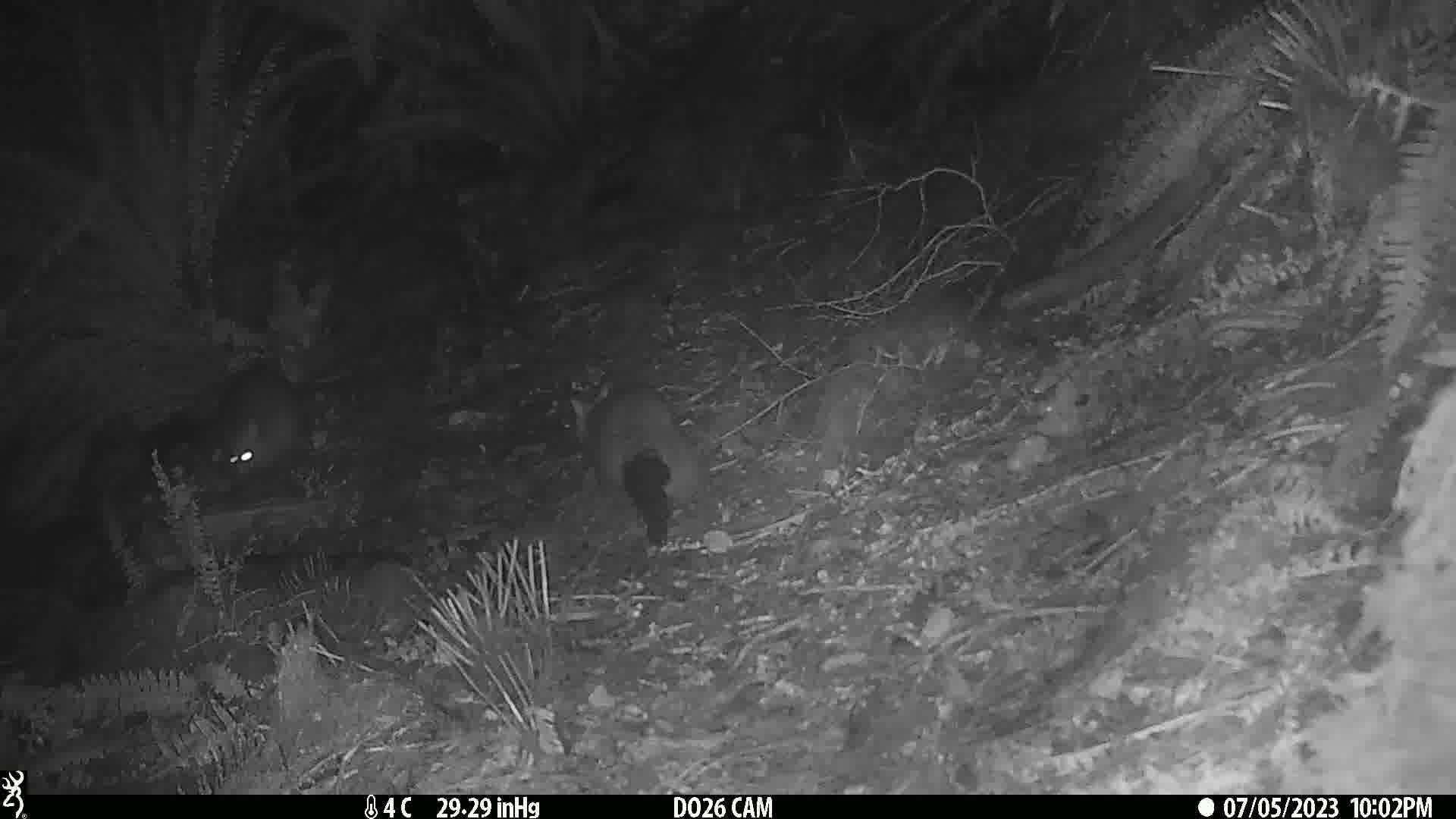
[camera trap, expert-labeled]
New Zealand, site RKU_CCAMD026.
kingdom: Animalia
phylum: Chordata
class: Mammalia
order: Diprotodontia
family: Phalangeridae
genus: Trichosurus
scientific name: Trichosurus vulpecula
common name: common brushtail possum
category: possum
Possum (common brushtail possum) (Trichosurus vulpecula).